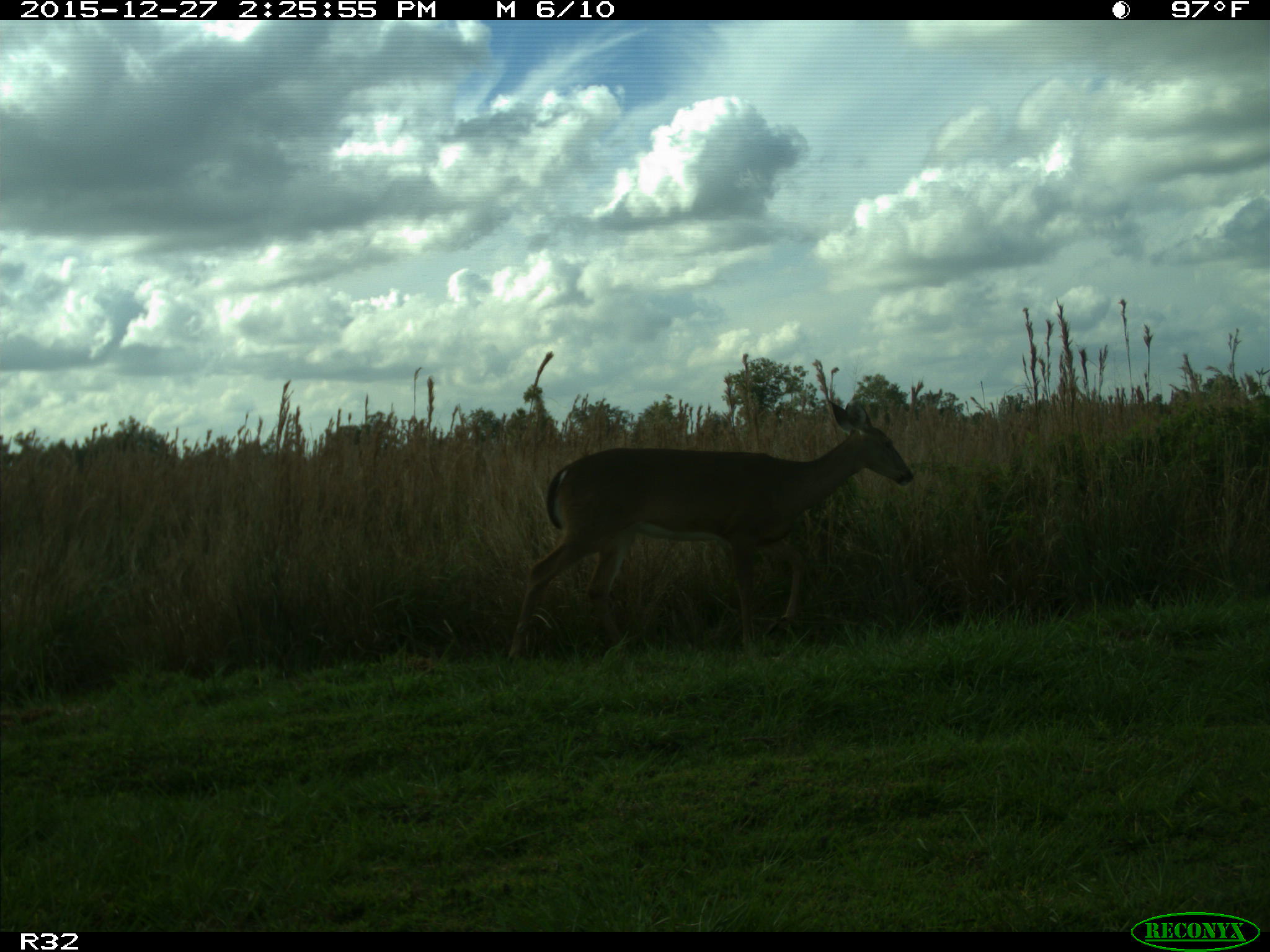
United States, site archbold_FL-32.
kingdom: Animalia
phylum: Chordata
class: Mammalia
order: Artiodactyla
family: Cervidae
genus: Odocoileus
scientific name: Odocoileus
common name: deer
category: unidentified deer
Unidentified deer (deer) (Odocoileus).